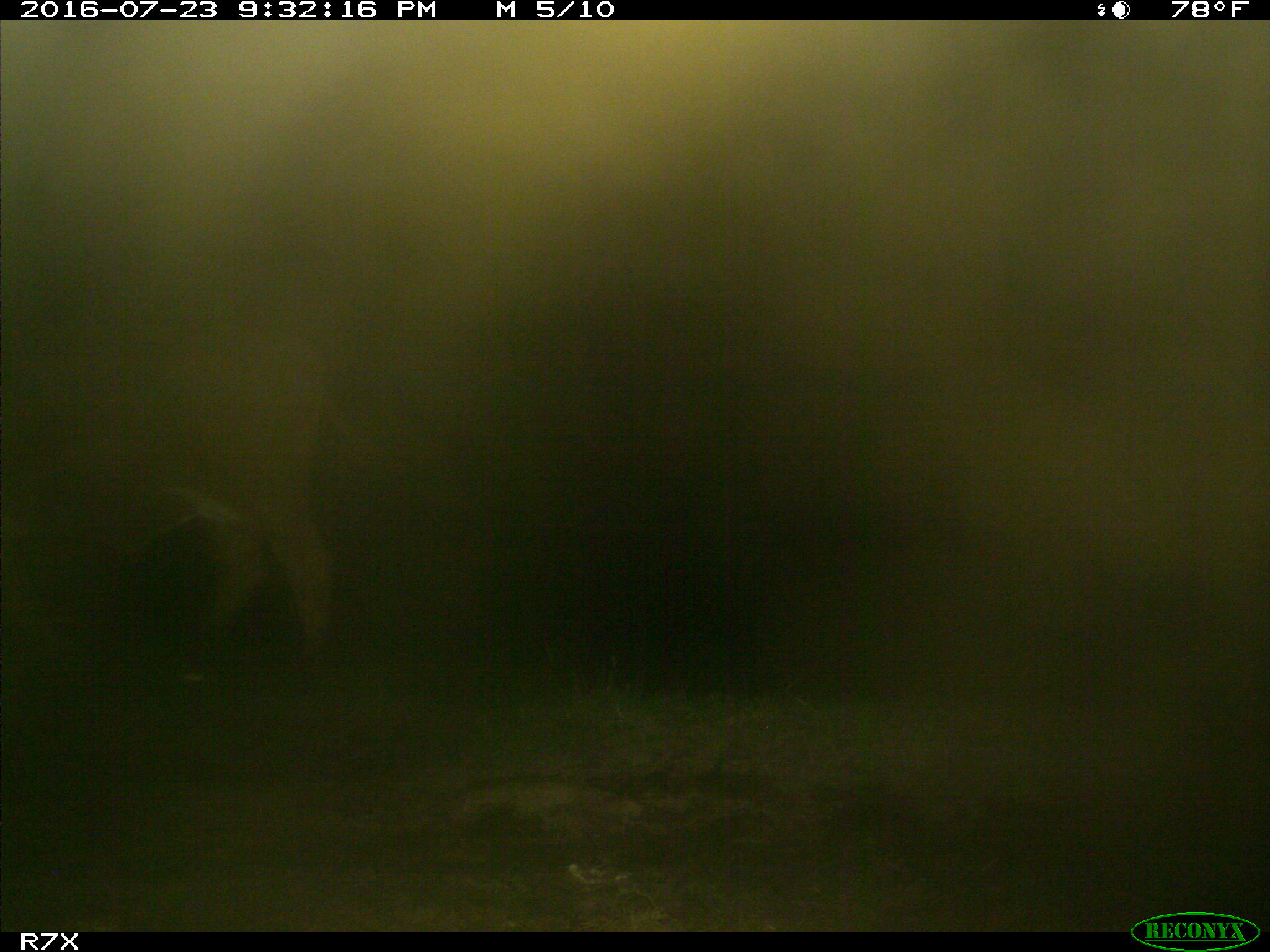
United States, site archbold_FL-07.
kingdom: Animalia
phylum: Chordata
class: Mammalia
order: Artiodactyla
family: Bovidae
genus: Bos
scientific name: Bos taurus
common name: domestic cow